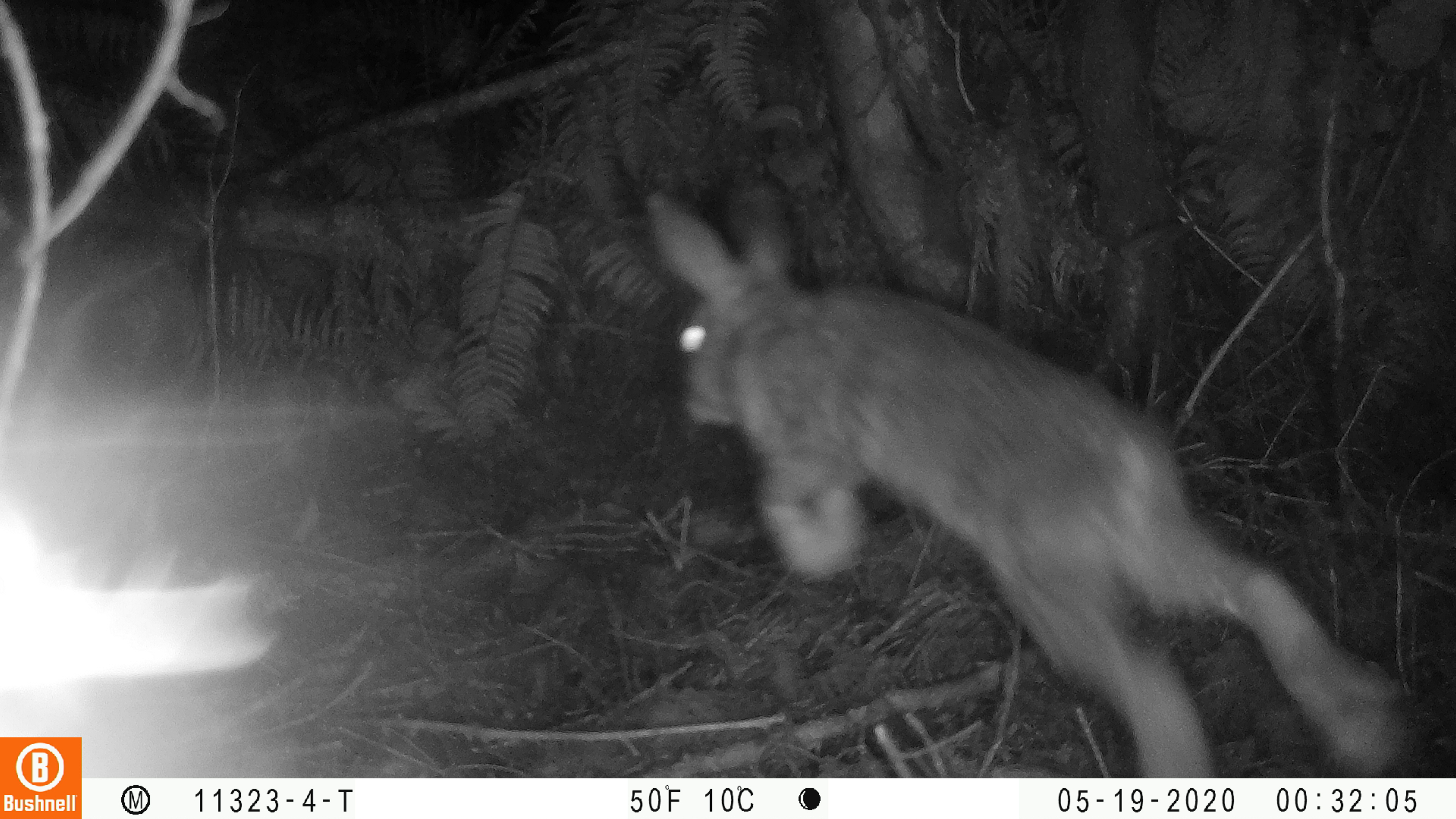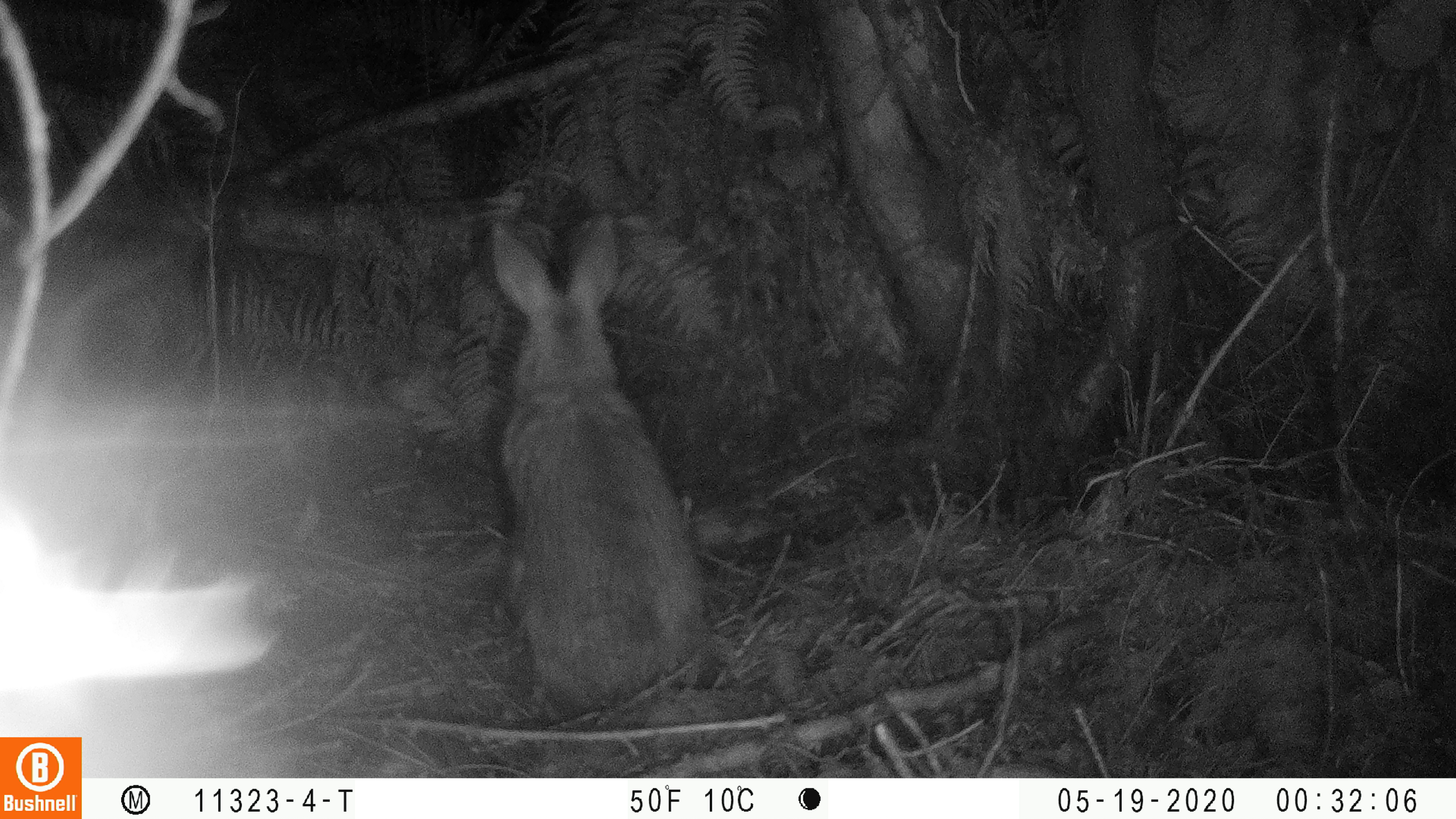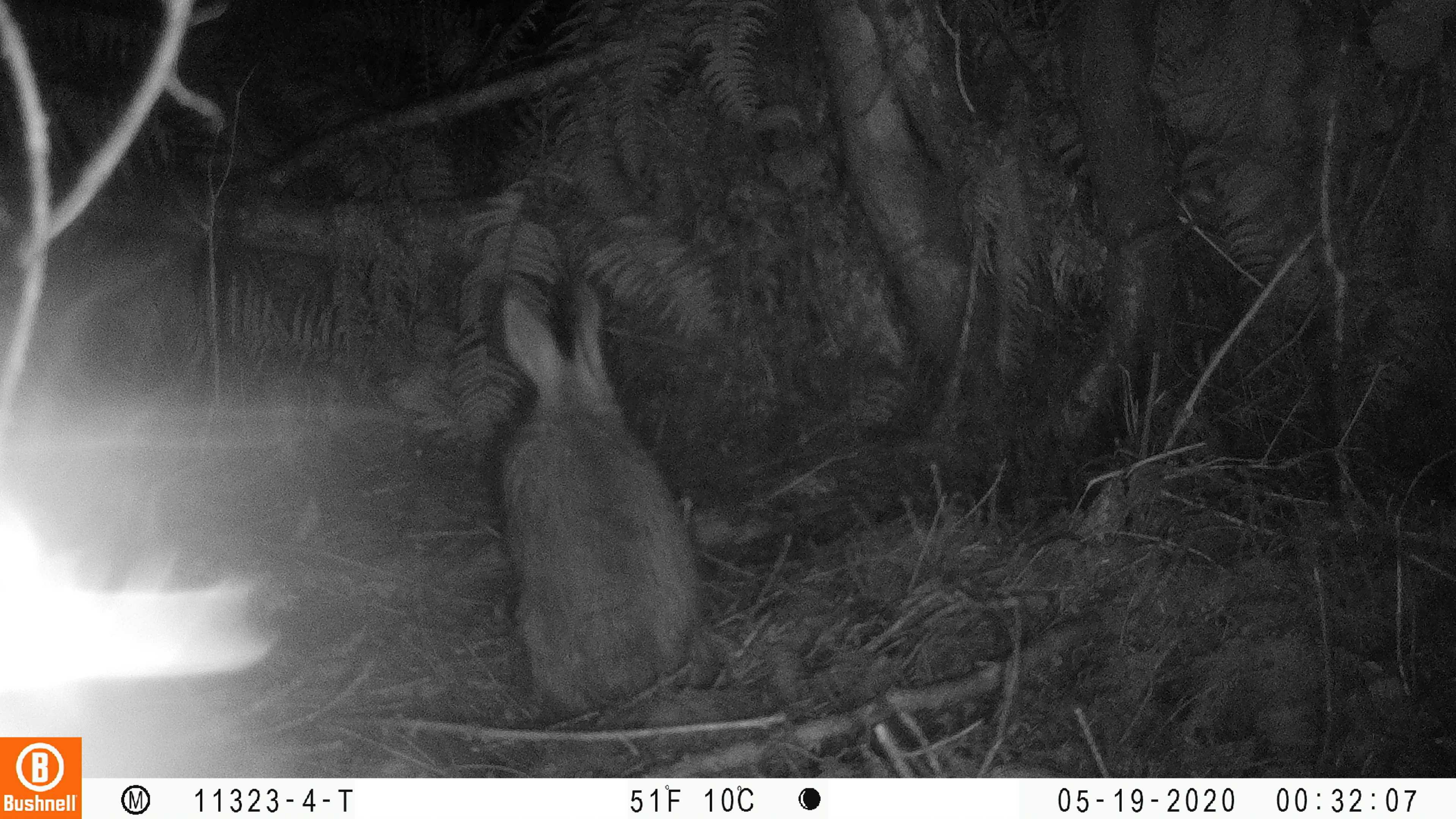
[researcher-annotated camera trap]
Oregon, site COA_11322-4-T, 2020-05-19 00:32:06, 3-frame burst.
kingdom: Animalia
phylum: Chordata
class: Mammalia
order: Lagomorpha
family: Leporidae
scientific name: Leporidae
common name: hares and rabbits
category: leporidae family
Leporidae family (hares and rabbits) (Leporidae).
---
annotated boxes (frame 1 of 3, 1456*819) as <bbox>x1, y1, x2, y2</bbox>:
leporidae family: <bbox>635, 182, 1408, 772</bbox>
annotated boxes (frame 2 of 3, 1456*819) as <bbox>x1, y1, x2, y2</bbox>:
leporidae family: <bbox>479, 208, 727, 714</bbox>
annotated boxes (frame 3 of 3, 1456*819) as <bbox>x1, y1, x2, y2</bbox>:
leporidae family: <bbox>483, 281, 724, 706</bbox>